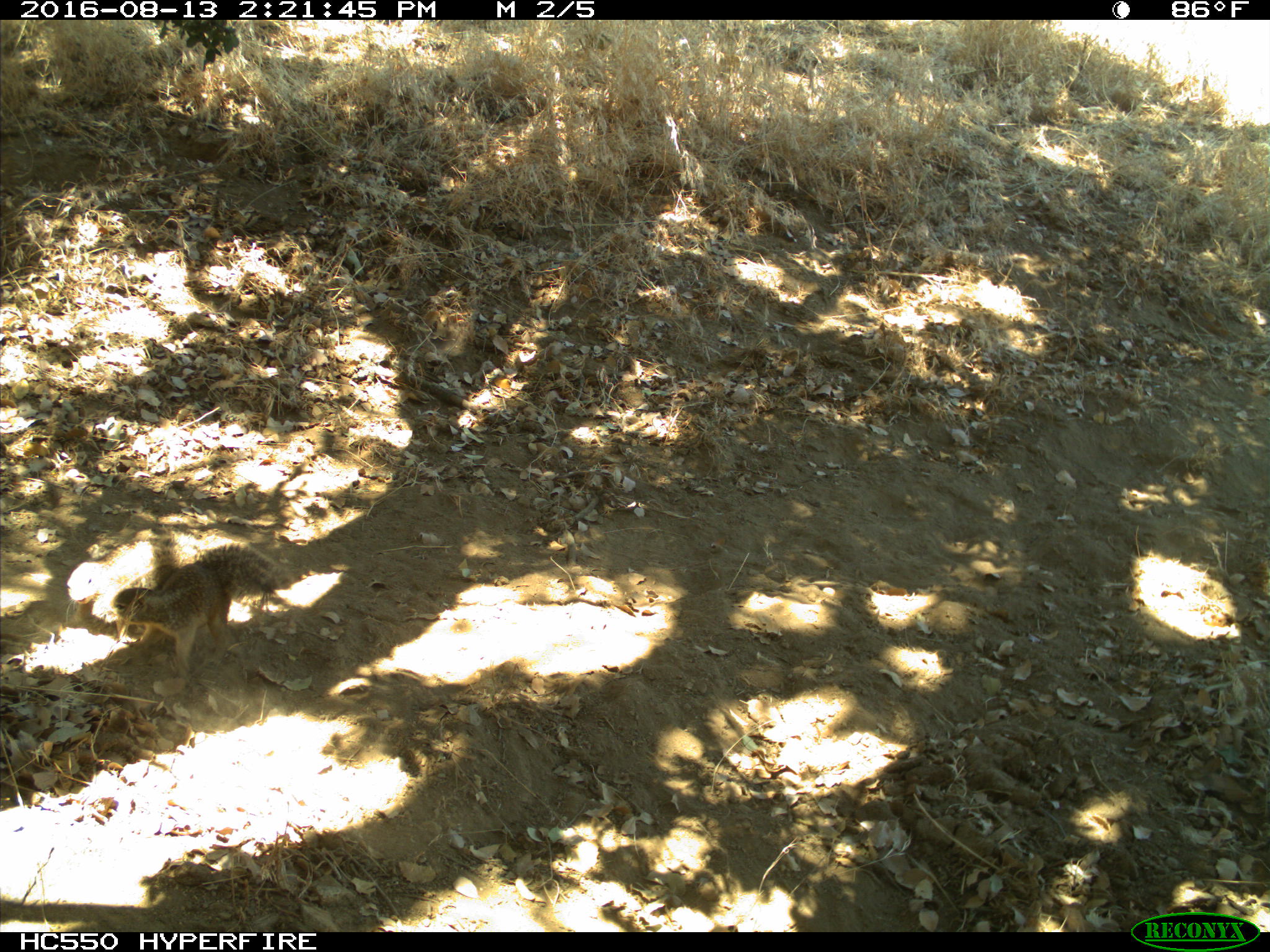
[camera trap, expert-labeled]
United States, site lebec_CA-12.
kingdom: Animalia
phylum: Chordata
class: Mammalia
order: Rodentia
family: Sciuridae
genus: Otospermophilus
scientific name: Otospermophilus beecheyi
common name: california ground squirrel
Otospermophilus beecheyi (california ground squirrel).